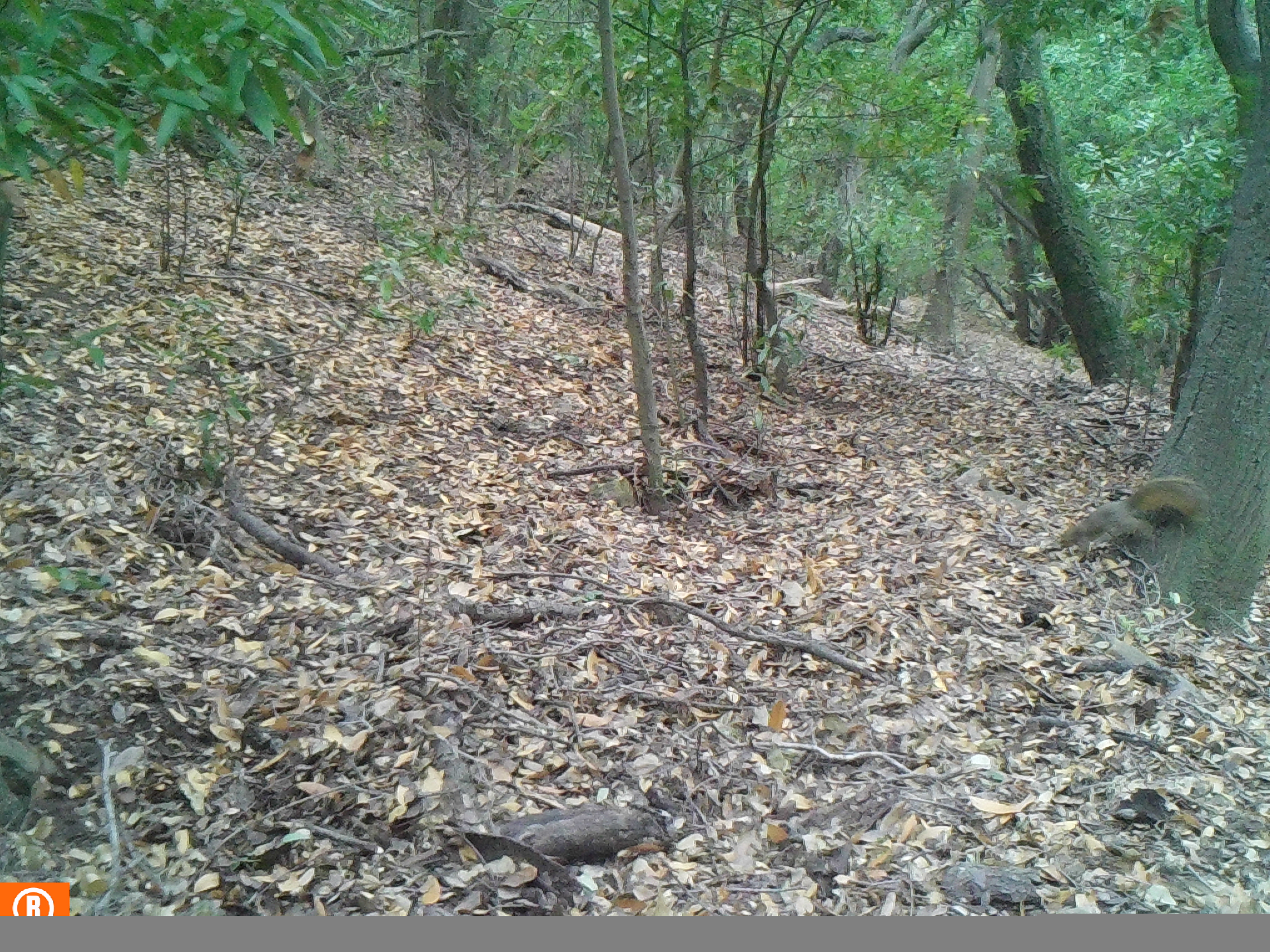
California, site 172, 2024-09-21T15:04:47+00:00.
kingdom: Animalia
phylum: Chordata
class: Mammalia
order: Rodentia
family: Sciuridae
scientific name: Sciuridae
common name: squirrel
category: unknown squirrel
Unknown squirrel (squirrel) (Sciuridae).